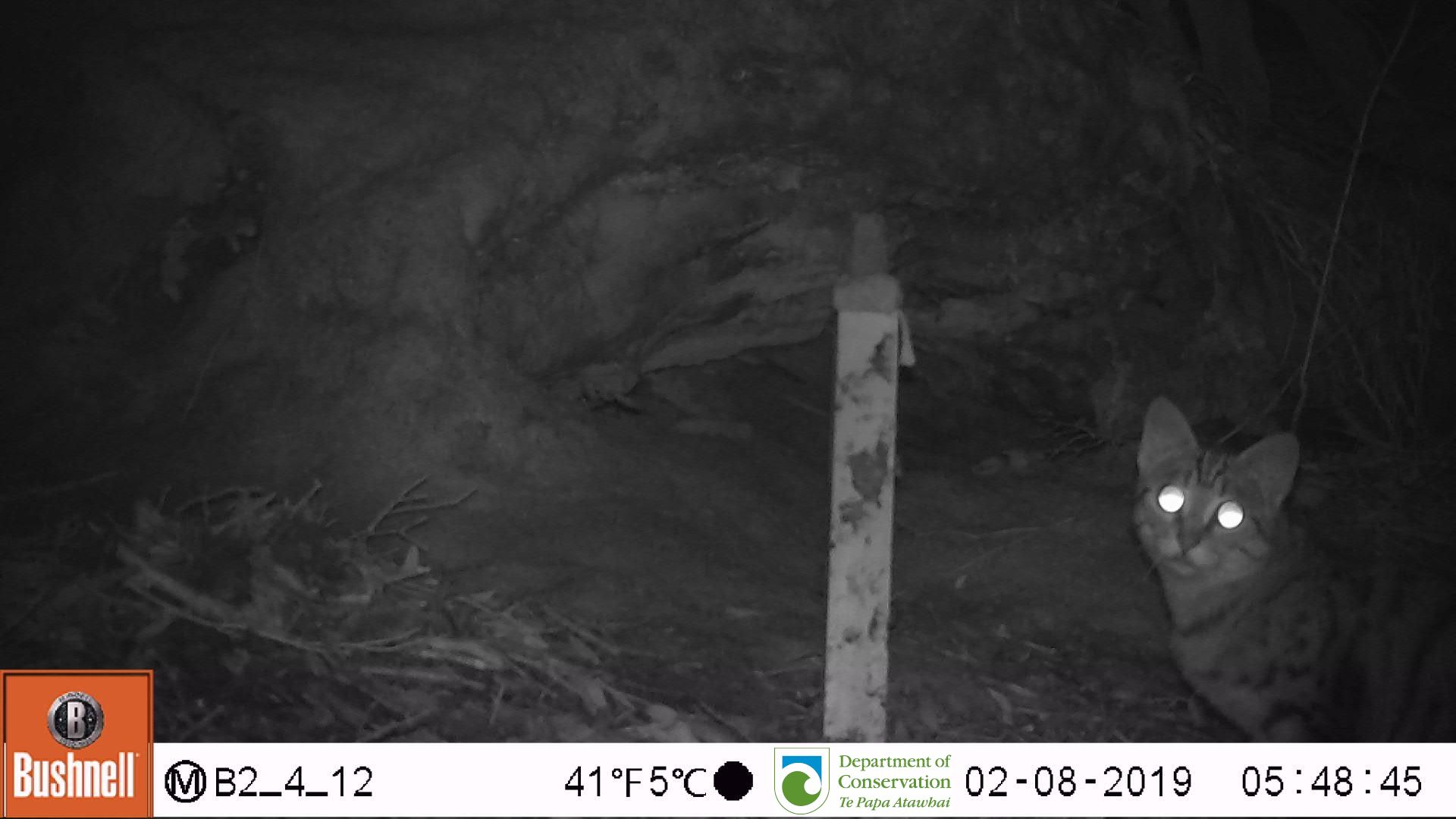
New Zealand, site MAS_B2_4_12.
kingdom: Animalia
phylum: Chordata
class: Mammalia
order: Carnivora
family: Felidae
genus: Felis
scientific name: Felis catus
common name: domestic cat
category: cat